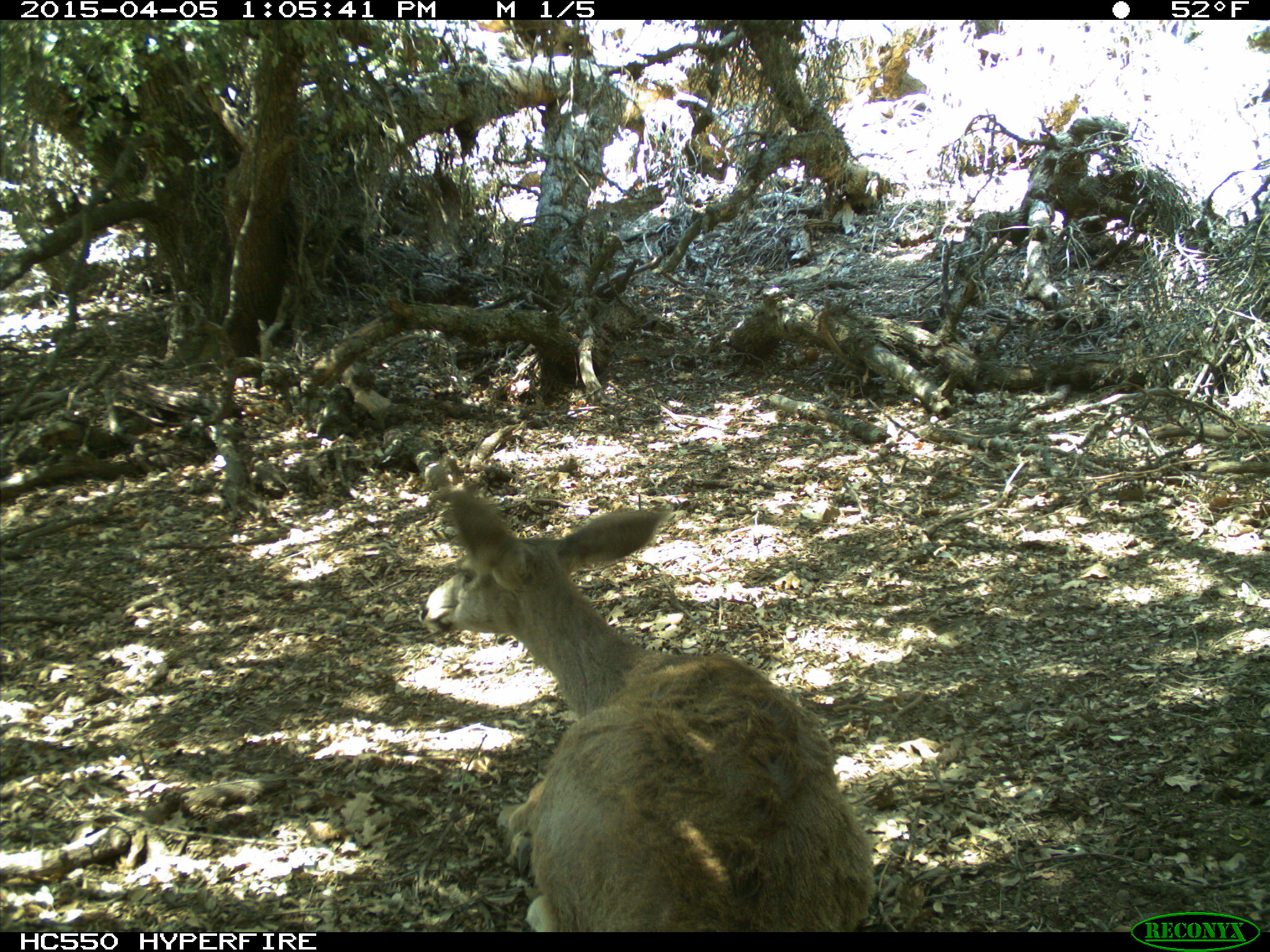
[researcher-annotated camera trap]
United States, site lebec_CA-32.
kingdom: Animalia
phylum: Chordata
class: Mammalia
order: Artiodactyla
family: Cervidae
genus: Odocoileus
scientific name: Odocoileus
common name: deer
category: unidentified deer